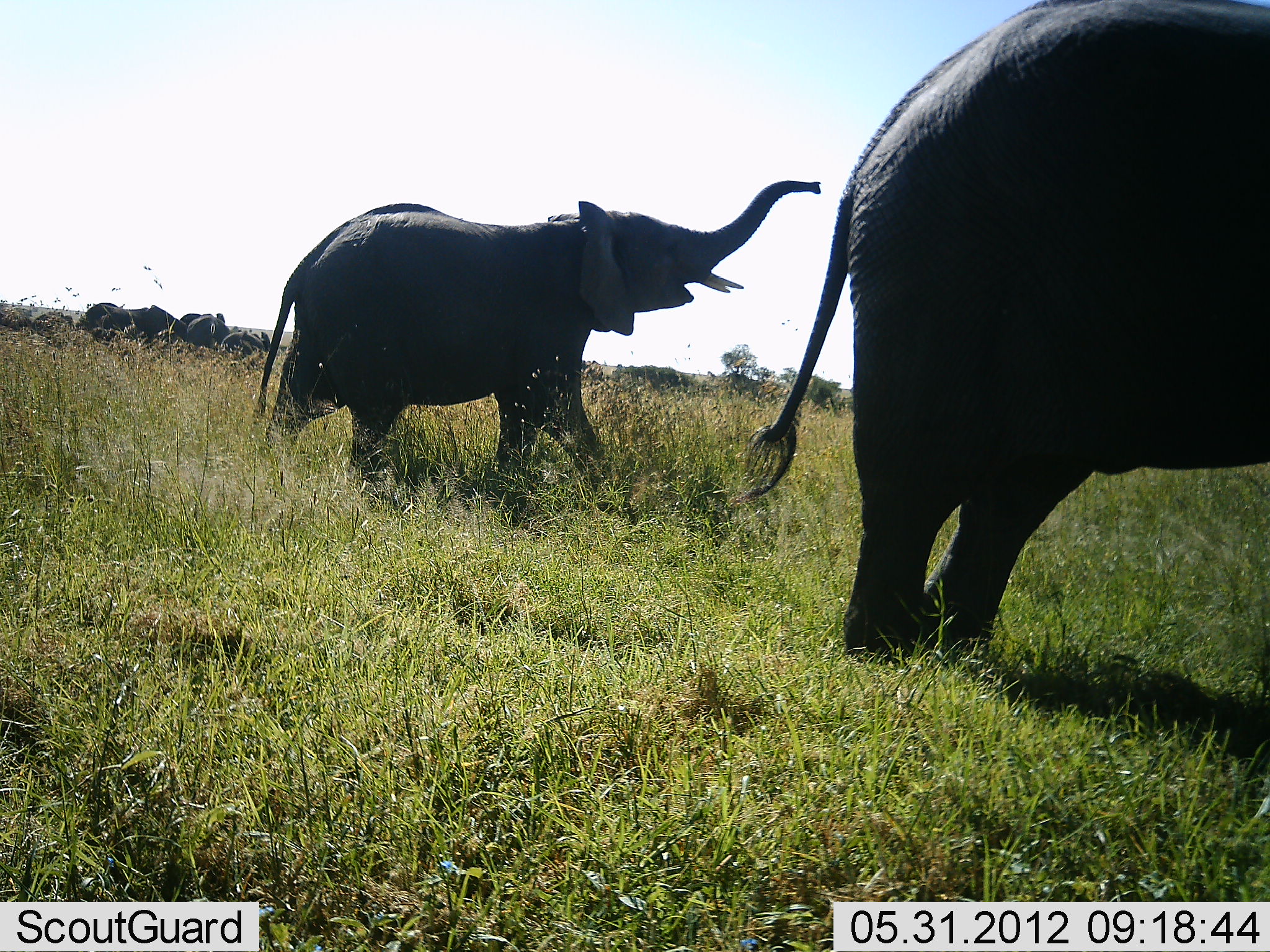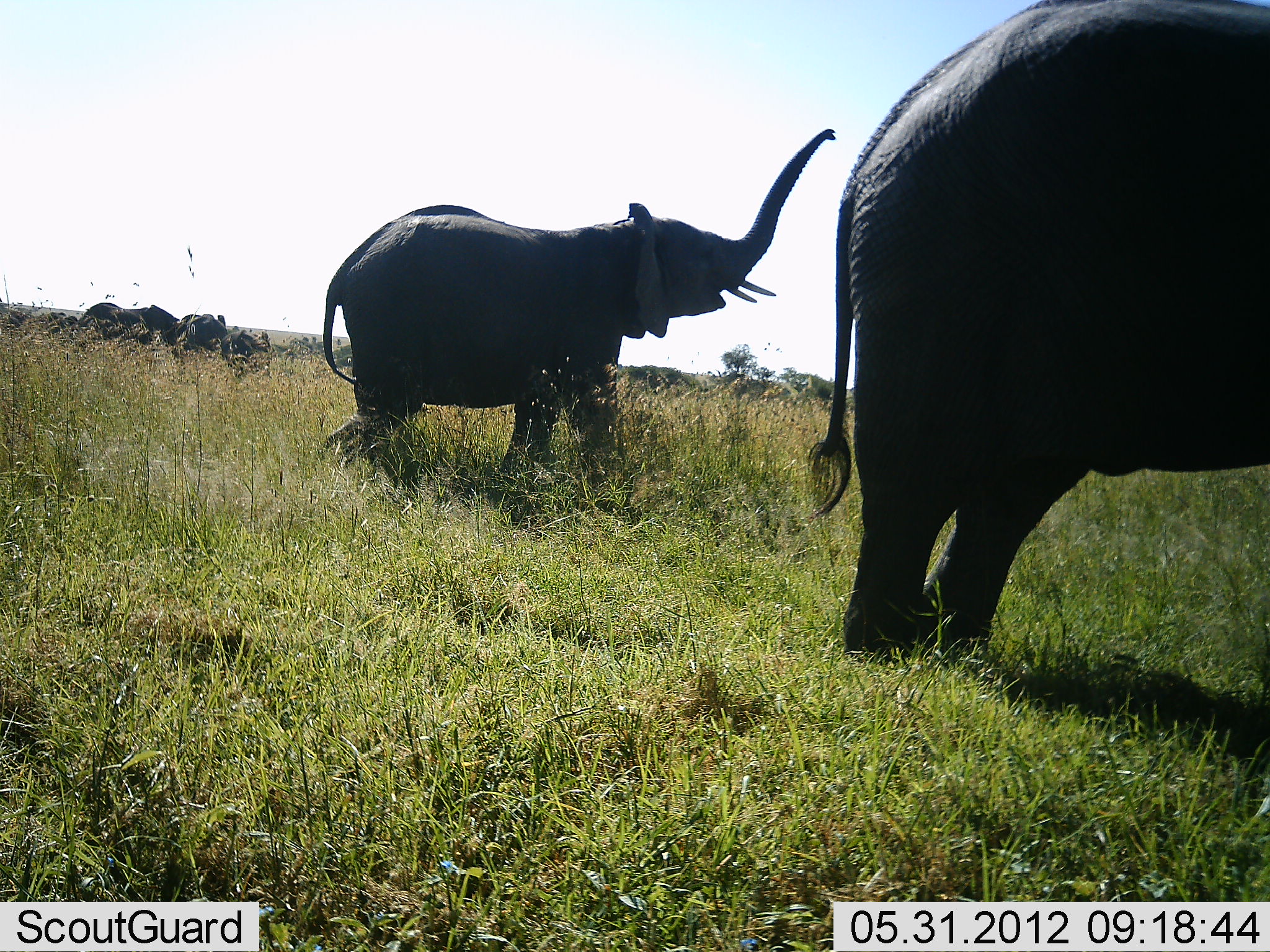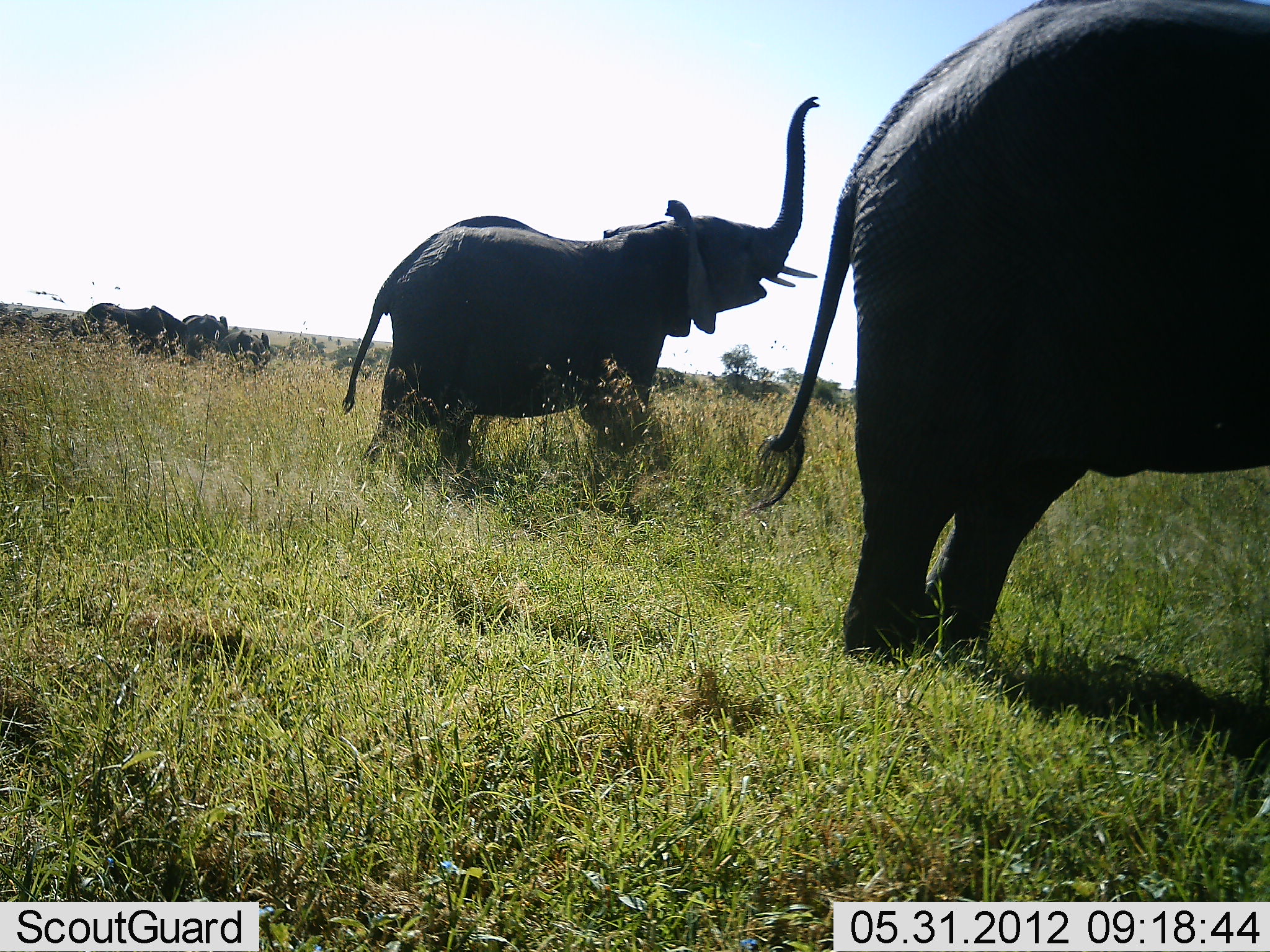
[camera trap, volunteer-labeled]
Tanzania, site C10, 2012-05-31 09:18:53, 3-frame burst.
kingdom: Animalia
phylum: Chordata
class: Mammalia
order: Proboscidea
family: Elephantidae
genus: Loxodonta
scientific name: Loxodonta africana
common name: african bush elephant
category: elephant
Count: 5.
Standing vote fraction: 100%.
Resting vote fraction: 0%.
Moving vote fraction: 90%.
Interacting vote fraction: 10%.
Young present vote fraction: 40%.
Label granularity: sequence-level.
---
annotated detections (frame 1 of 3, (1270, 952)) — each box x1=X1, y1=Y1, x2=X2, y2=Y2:
animal: x1=745, y1=0, x2=1270, y2=651; x1=254, y1=180, x2=824, y2=526; x1=101, y1=305, x2=187, y2=343; x1=179, y1=314, x2=231, y2=349; x1=221, y1=325, x2=271, y2=356; x1=76, y1=303, x2=123, y2=329; x1=32, y1=311, x2=75, y2=337; x1=0, y1=307, x2=30, y2=329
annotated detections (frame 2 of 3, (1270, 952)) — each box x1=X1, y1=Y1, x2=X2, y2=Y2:
animal: x1=806, y1=0, x2=1270, y2=656; x1=322, y1=130, x2=835, y2=475; x1=101, y1=305, x2=179, y2=343; x1=164, y1=314, x2=227, y2=349; x1=221, y1=326, x2=271, y2=356; x1=76, y1=303, x2=123, y2=329; x1=38, y1=311, x2=78, y2=333; x1=0, y1=307, x2=32, y2=328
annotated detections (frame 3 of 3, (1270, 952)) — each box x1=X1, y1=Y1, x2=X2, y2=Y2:
animal: x1=753, y1=0, x2=1270, y2=656; x1=339, y1=96, x2=822, y2=488; x1=104, y1=305, x2=187, y2=354; x1=179, y1=314, x2=231, y2=359; x1=220, y1=326, x2=270, y2=367; x1=74, y1=303, x2=124, y2=338; x1=32, y1=311, x2=75, y2=337; x1=0, y1=307, x2=30, y2=329